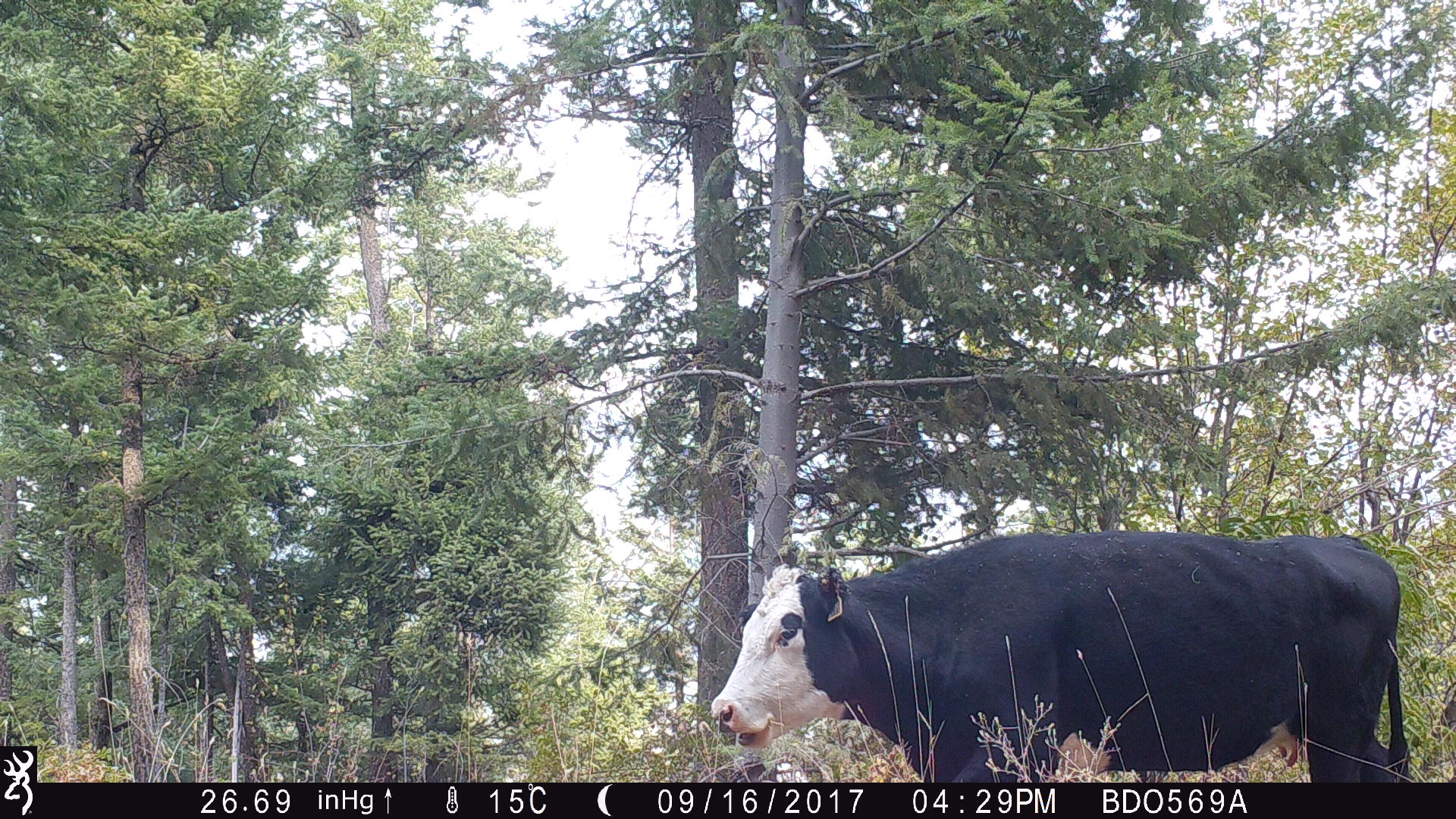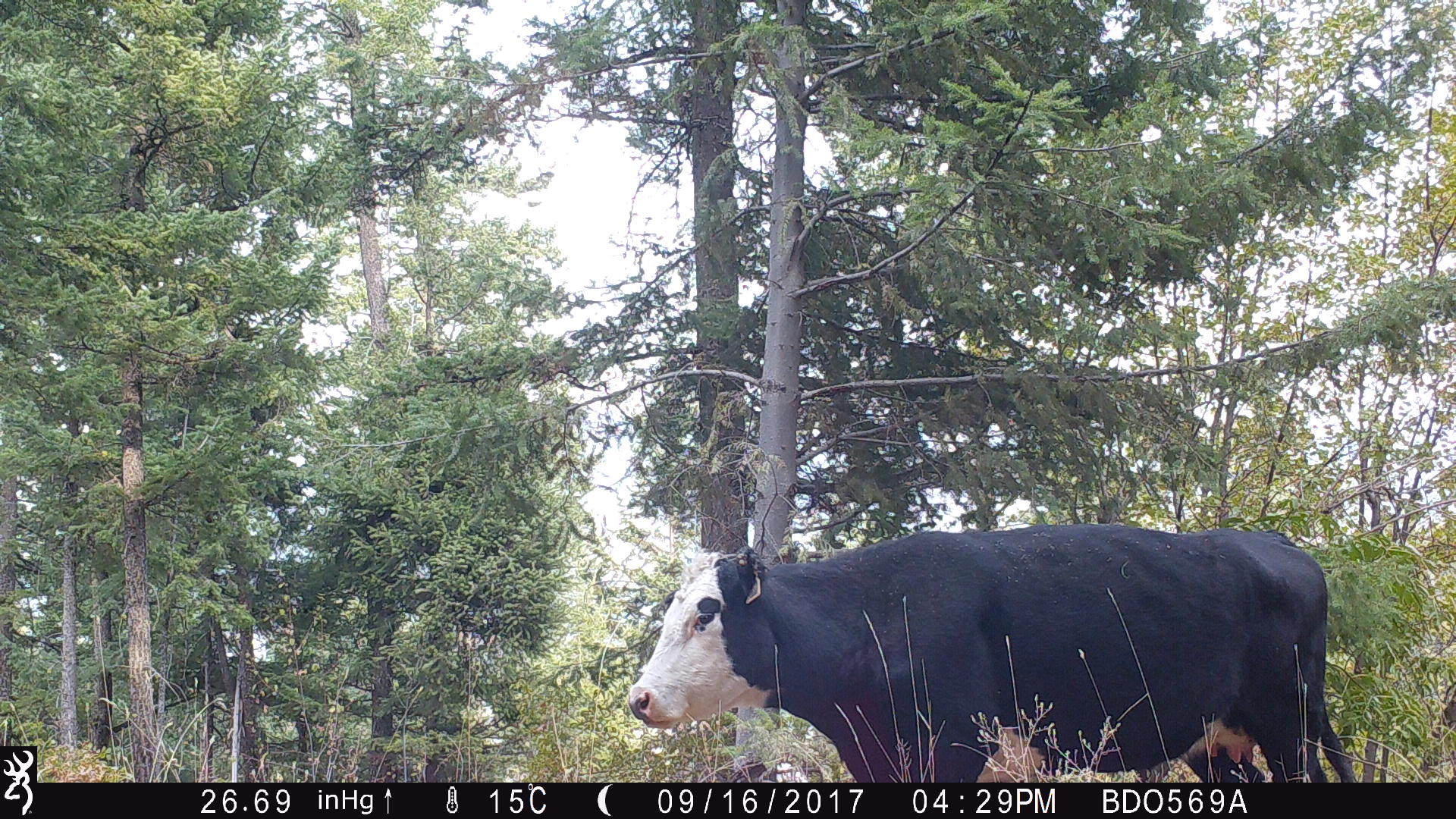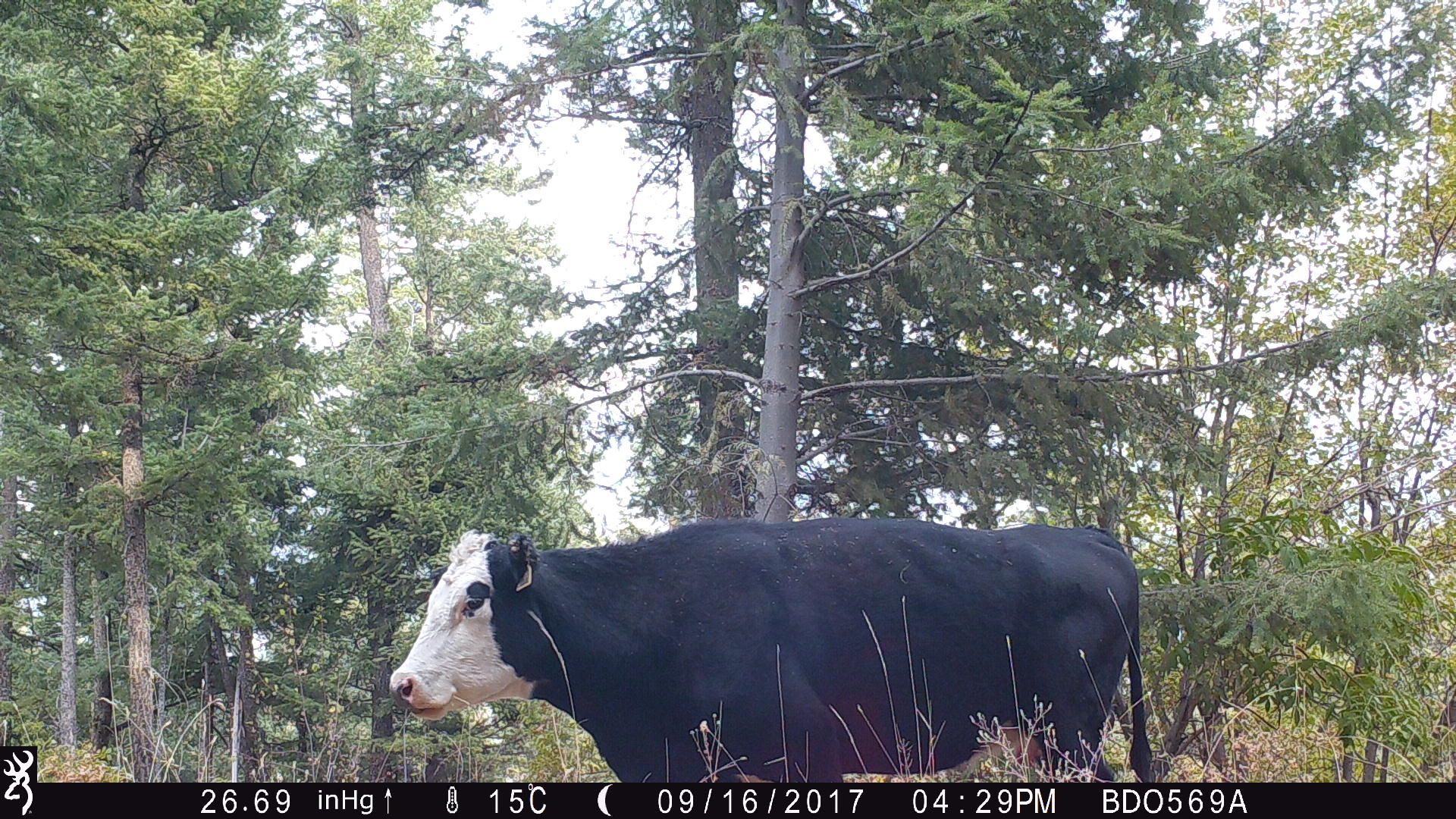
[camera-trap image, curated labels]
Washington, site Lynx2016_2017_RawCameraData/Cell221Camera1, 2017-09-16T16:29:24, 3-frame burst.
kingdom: Animalia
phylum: Chordata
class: Mammalia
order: Artiodactyla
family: Bovidae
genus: Bos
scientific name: Bos taurus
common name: domestic cattle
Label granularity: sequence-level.